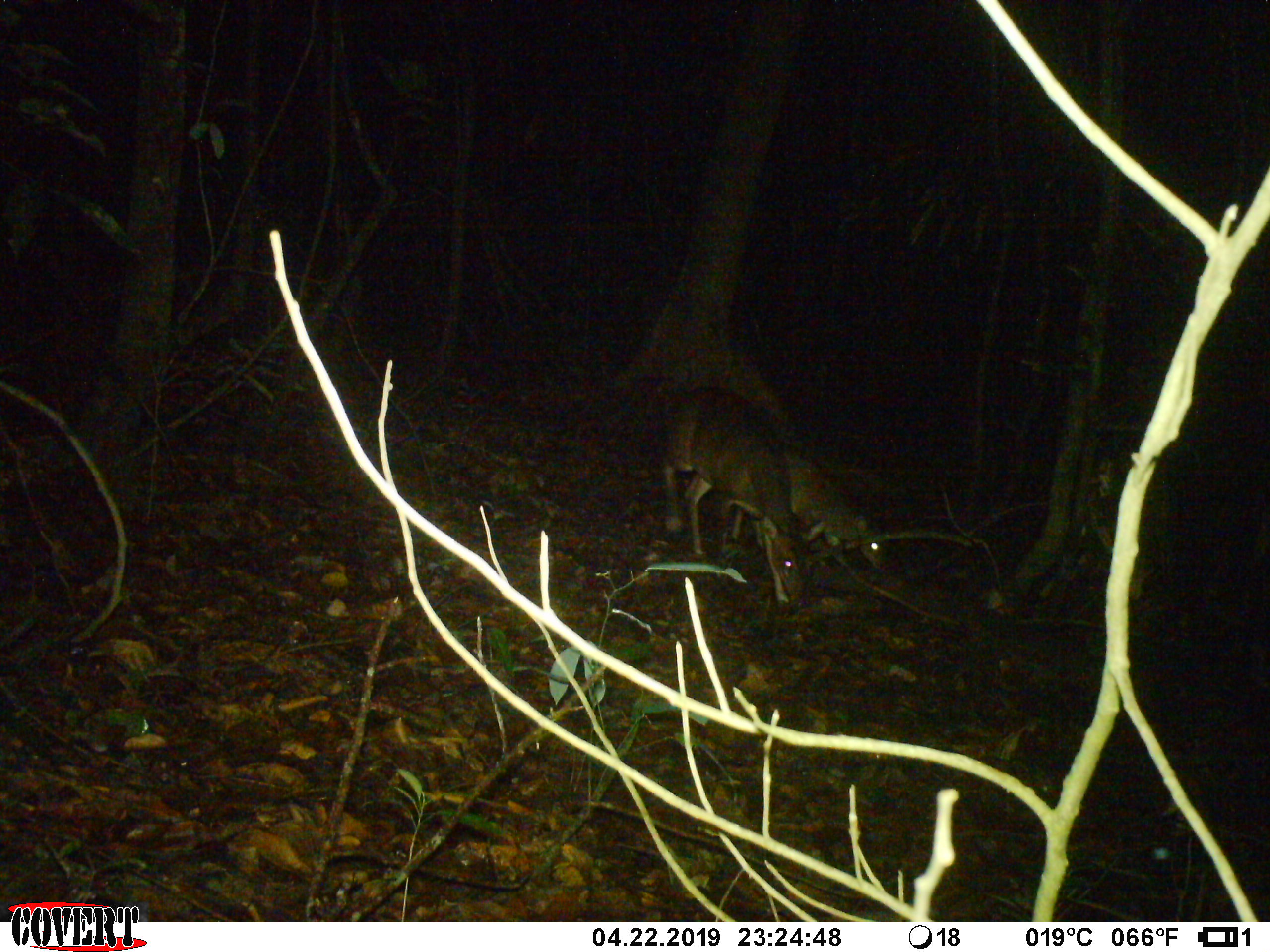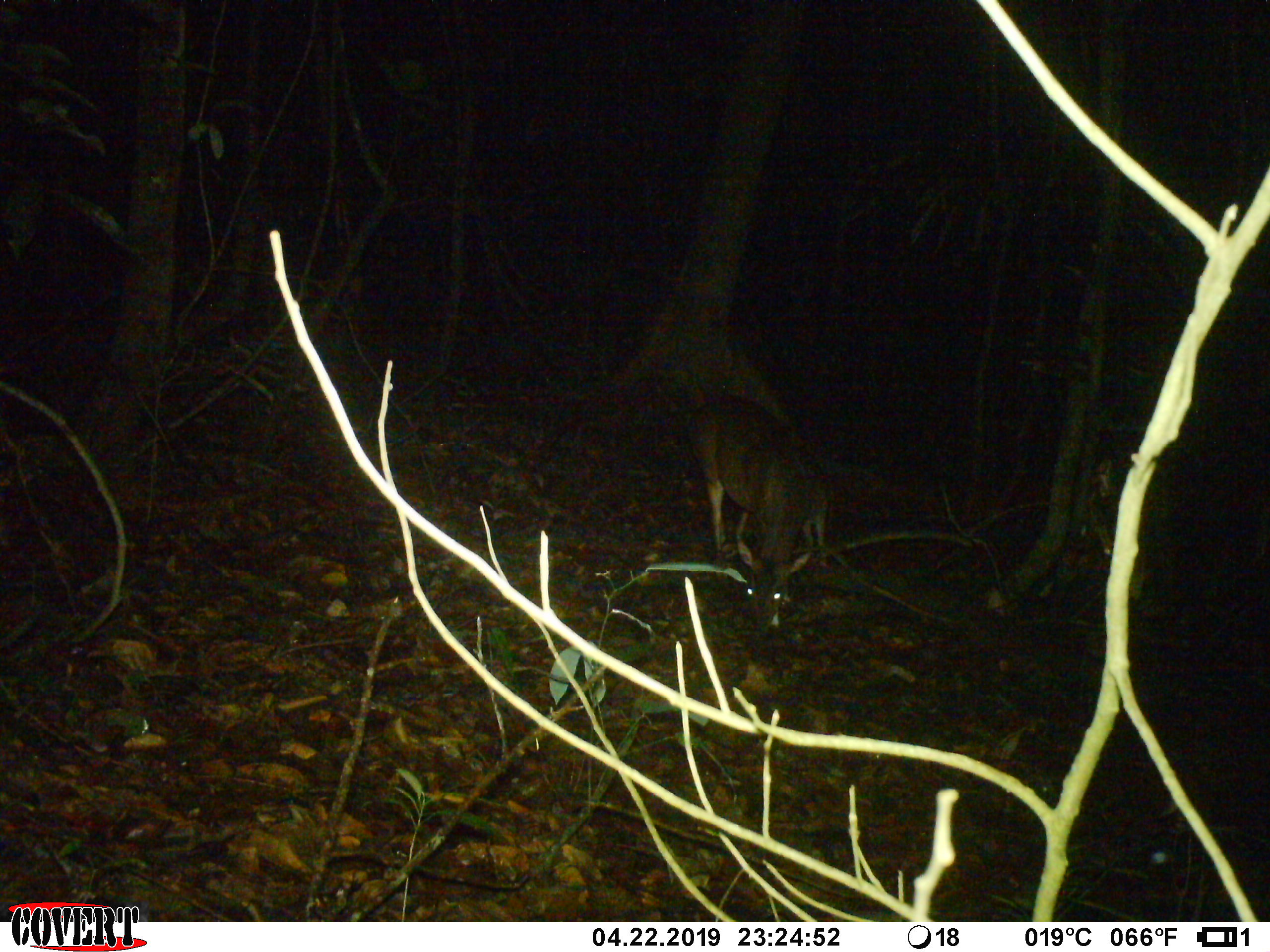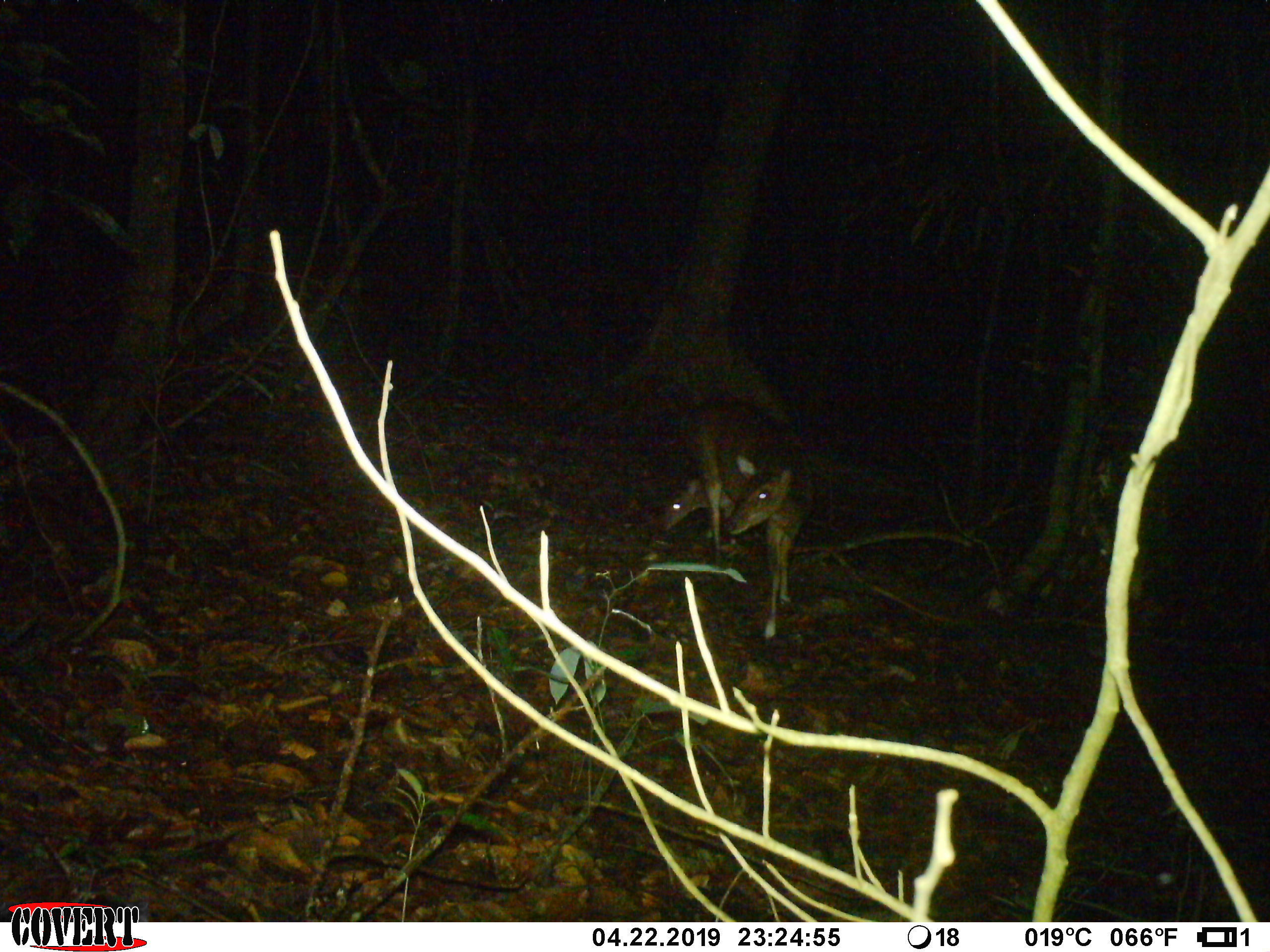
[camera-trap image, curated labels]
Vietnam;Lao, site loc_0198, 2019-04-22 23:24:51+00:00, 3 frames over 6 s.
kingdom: Animalia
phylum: Chordata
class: Mammalia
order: Artiodactyla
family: Cervidae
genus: Muntiacus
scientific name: Muntiacus vuquangensis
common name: large-antlered muntjac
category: large antlered muntjac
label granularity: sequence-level